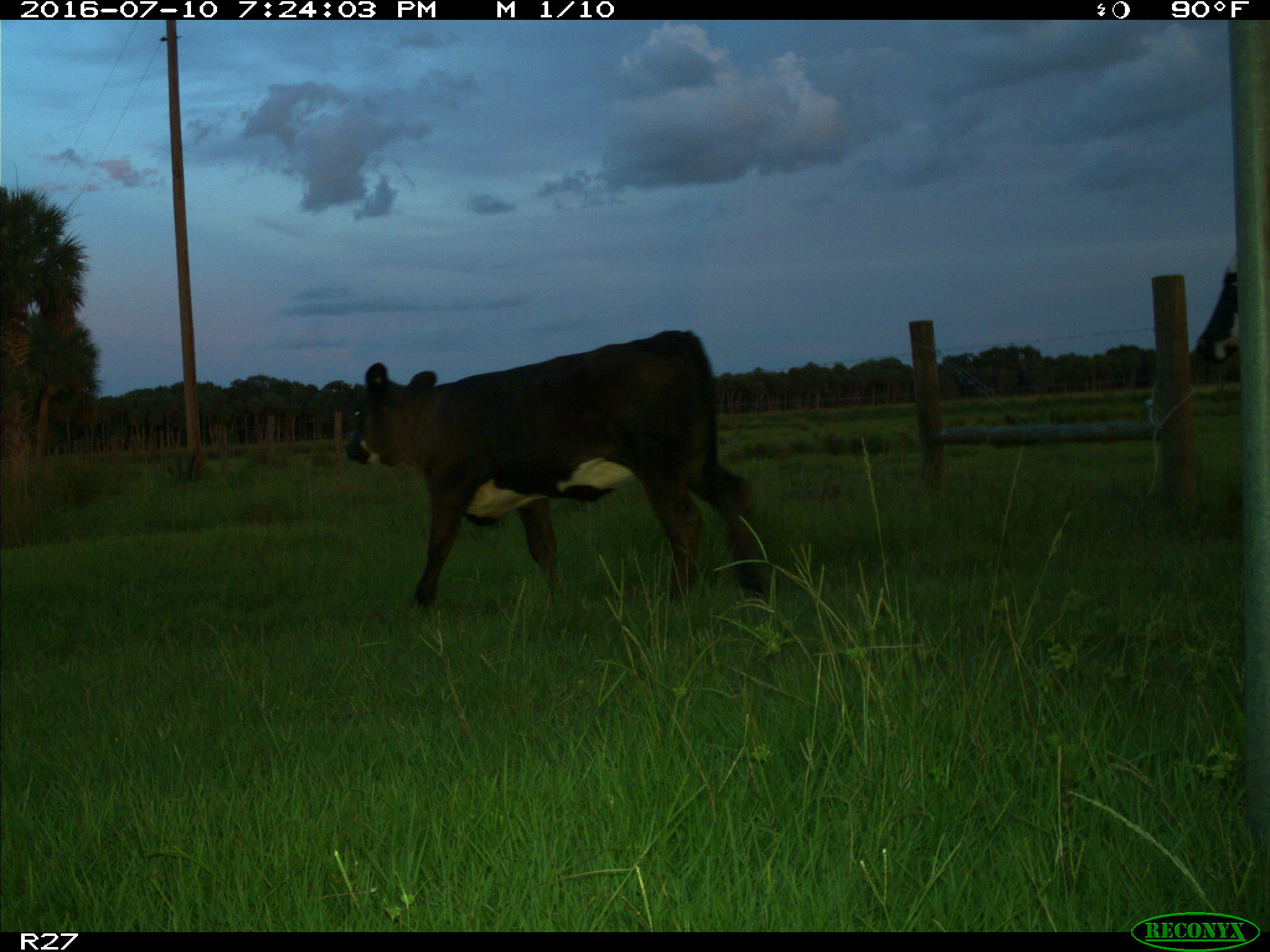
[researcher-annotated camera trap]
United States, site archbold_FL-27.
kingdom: Animalia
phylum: Chordata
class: Mammalia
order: Artiodactyla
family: Bovidae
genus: Bos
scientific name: Bos taurus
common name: domestic cow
Bos taurus (domestic cow).